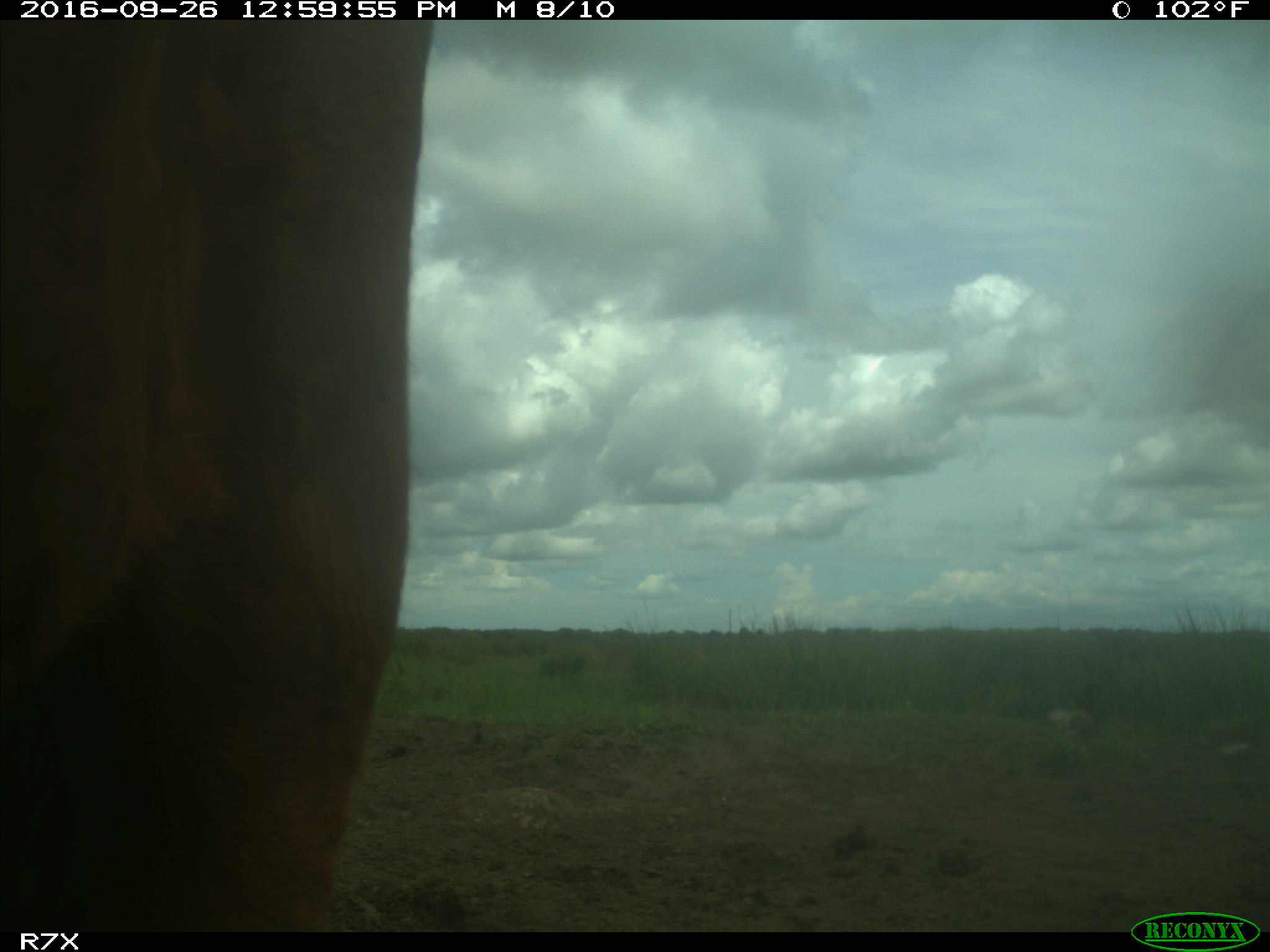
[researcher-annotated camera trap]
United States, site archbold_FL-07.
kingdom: Animalia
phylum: Chordata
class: Mammalia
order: Artiodactyla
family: Bovidae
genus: Bos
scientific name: Bos taurus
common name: domestic cow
Bos taurus (domestic cow).